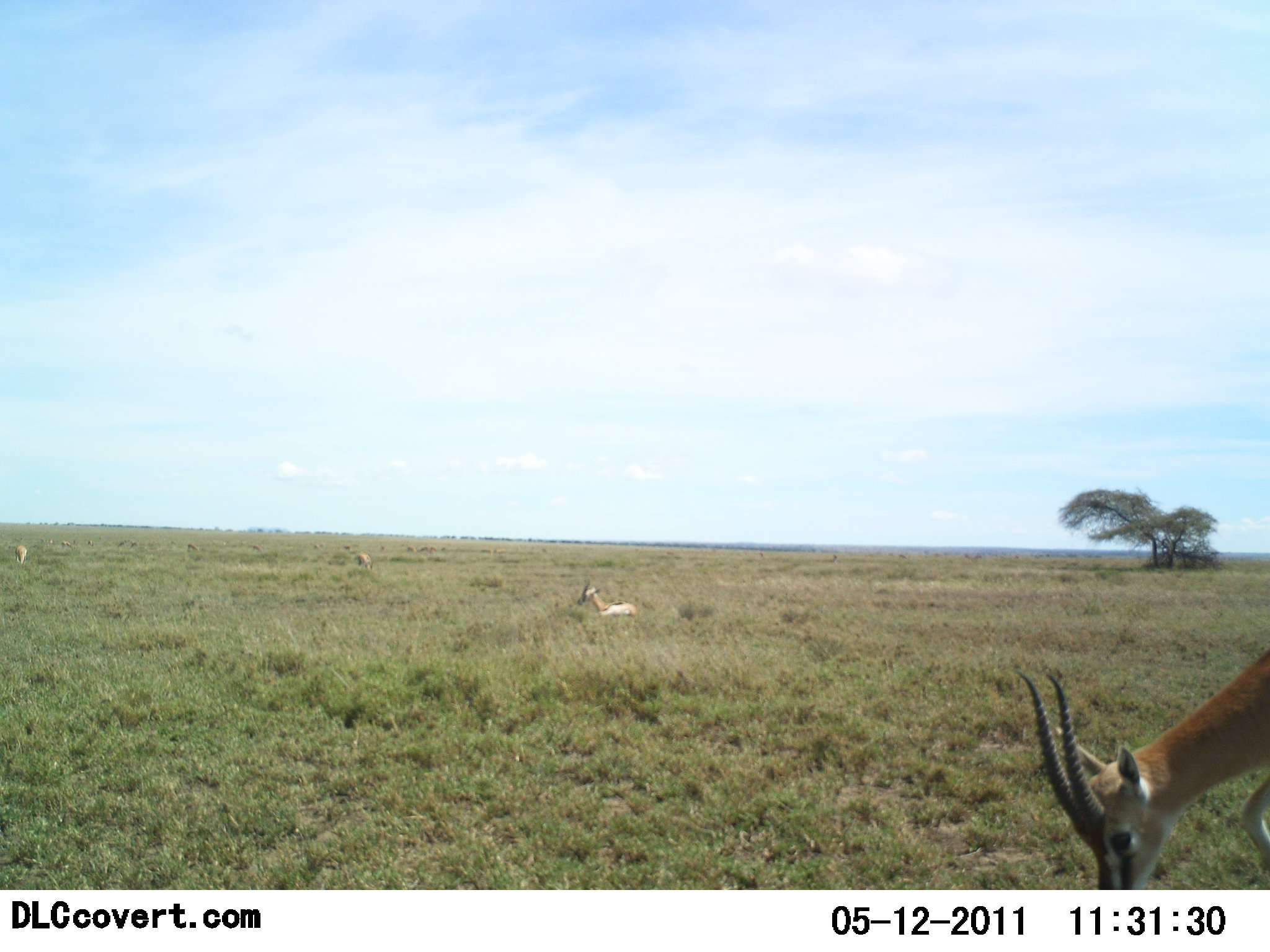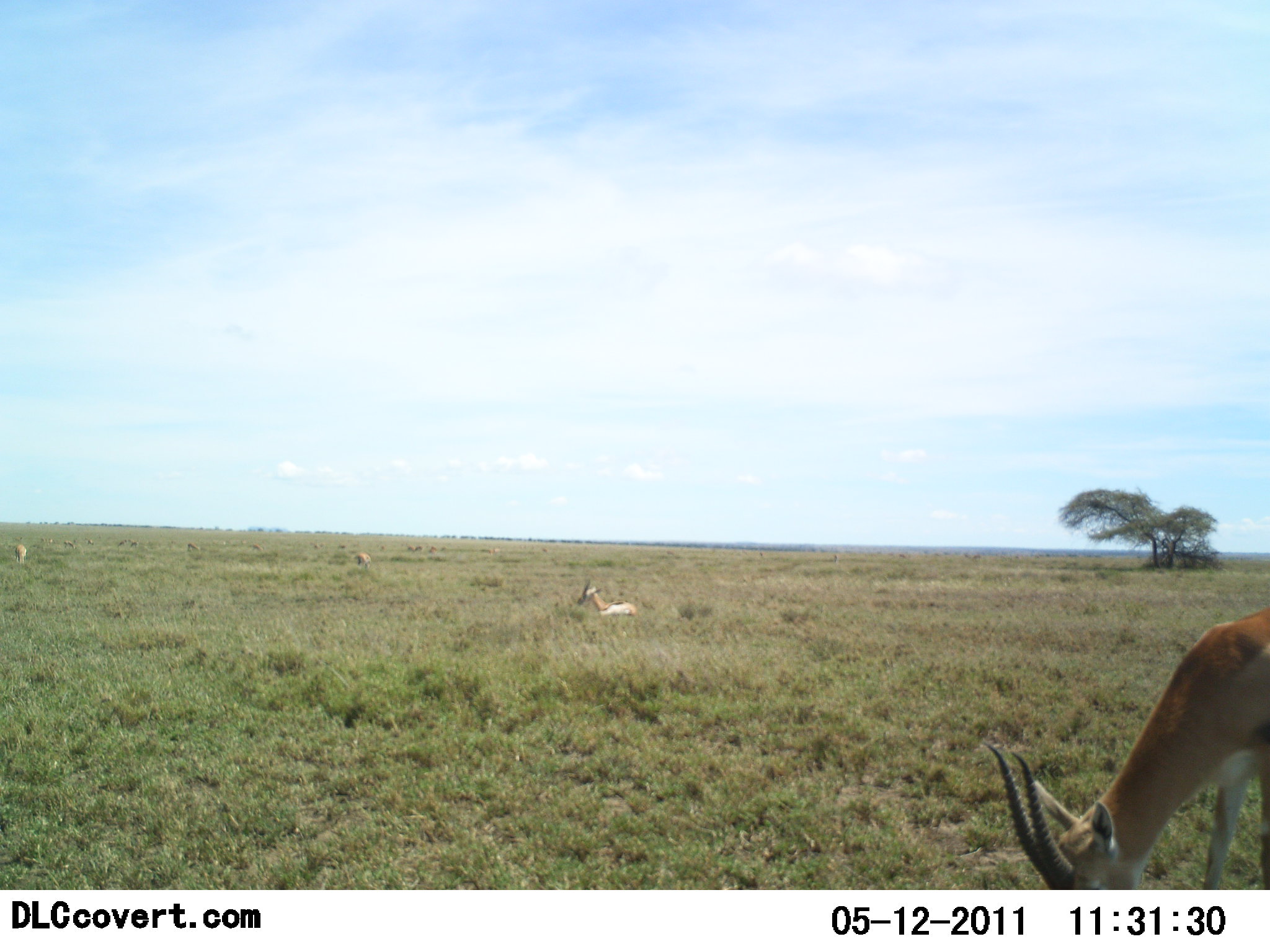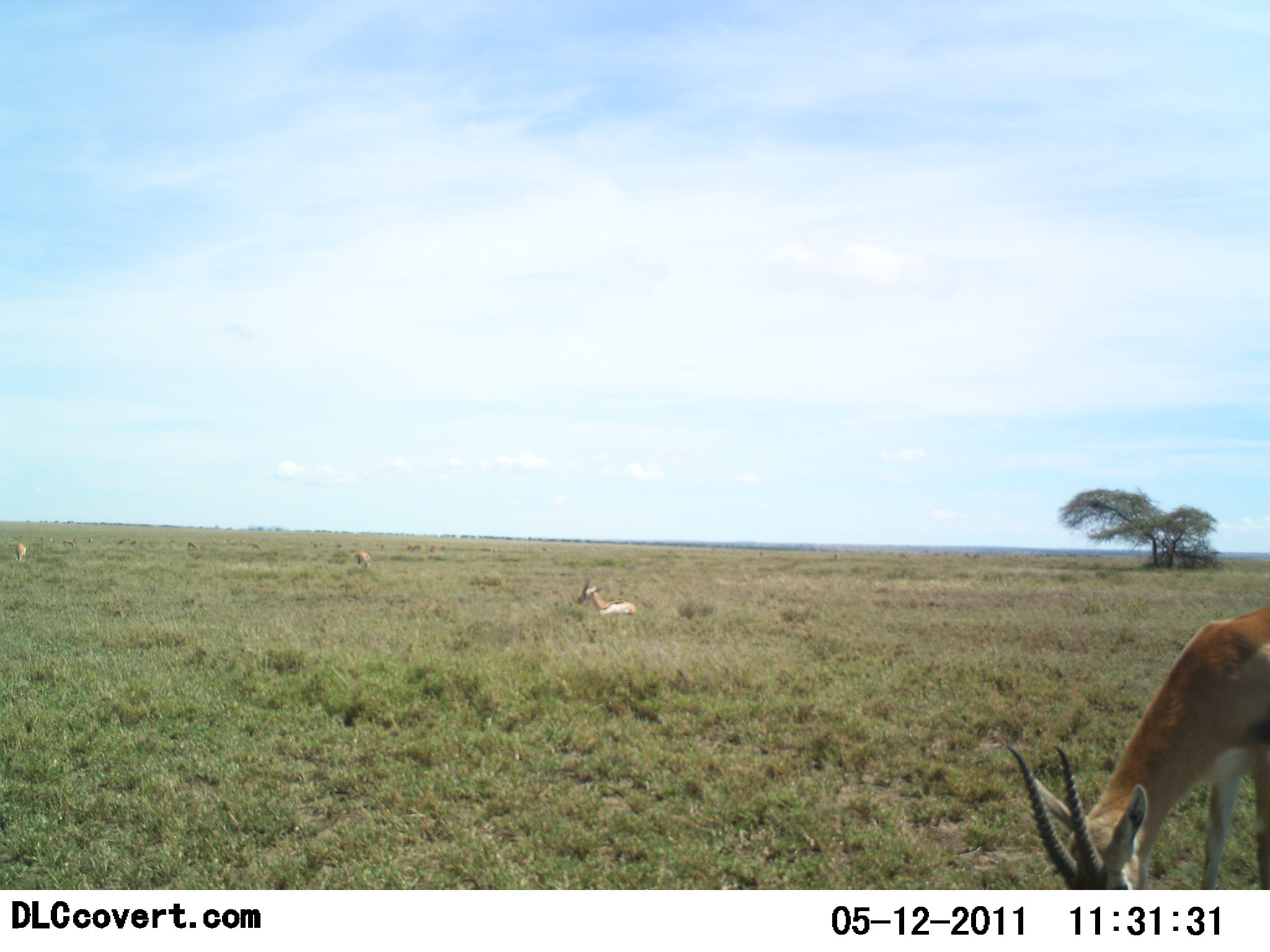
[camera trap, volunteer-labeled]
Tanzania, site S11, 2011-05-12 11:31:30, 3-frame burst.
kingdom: Animalia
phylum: Chordata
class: Mammalia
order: Artiodactyla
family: Bovidae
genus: Eudorcas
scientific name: Eudorcas thomsonii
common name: thomson's gazelle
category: gazellethomsons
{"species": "gazellethomsons (thomson's gazelle) (Eudorcas thomsonii)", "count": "4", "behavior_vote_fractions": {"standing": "50%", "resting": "60%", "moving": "10%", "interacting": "0%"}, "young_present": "0%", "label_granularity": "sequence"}